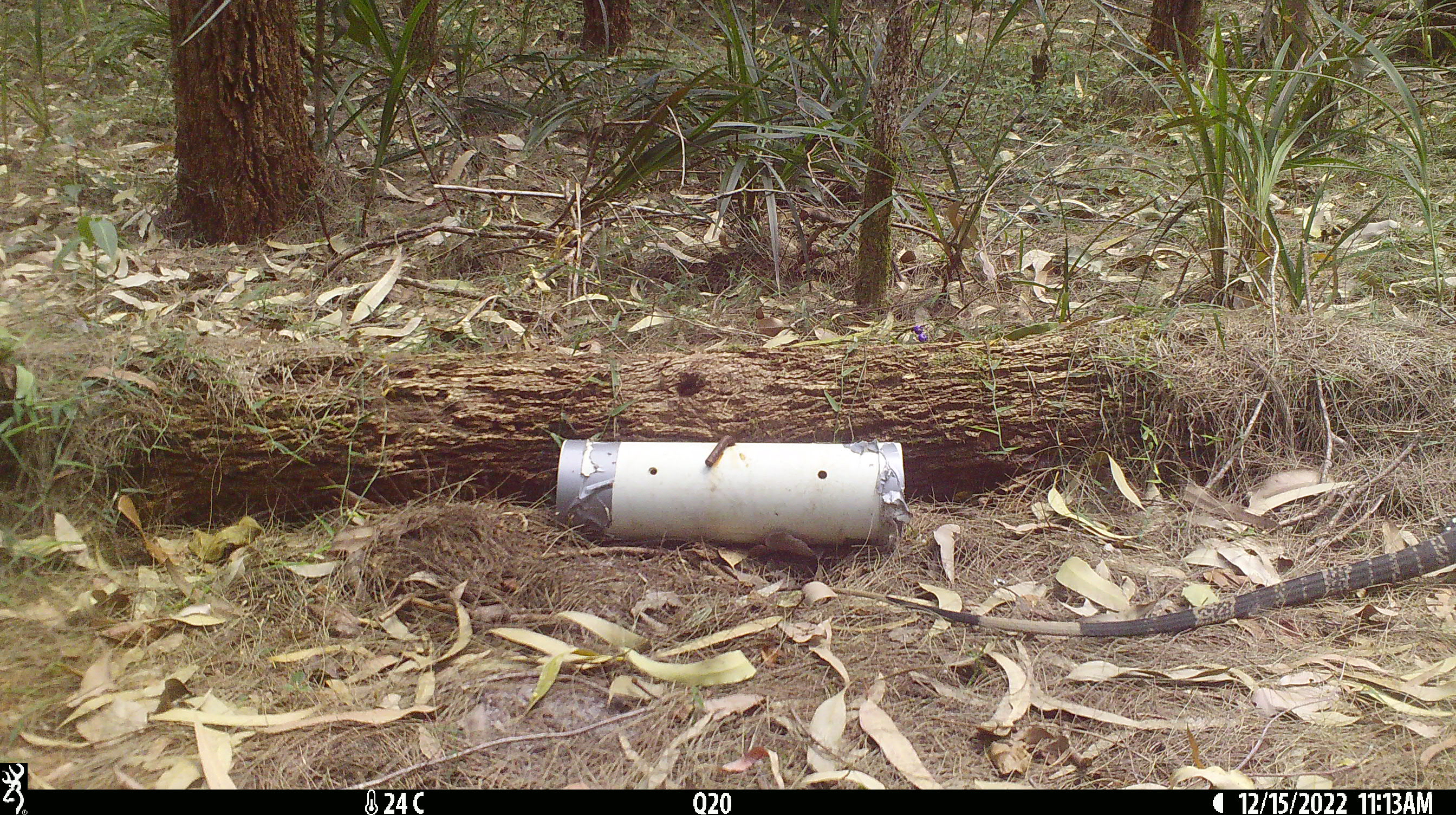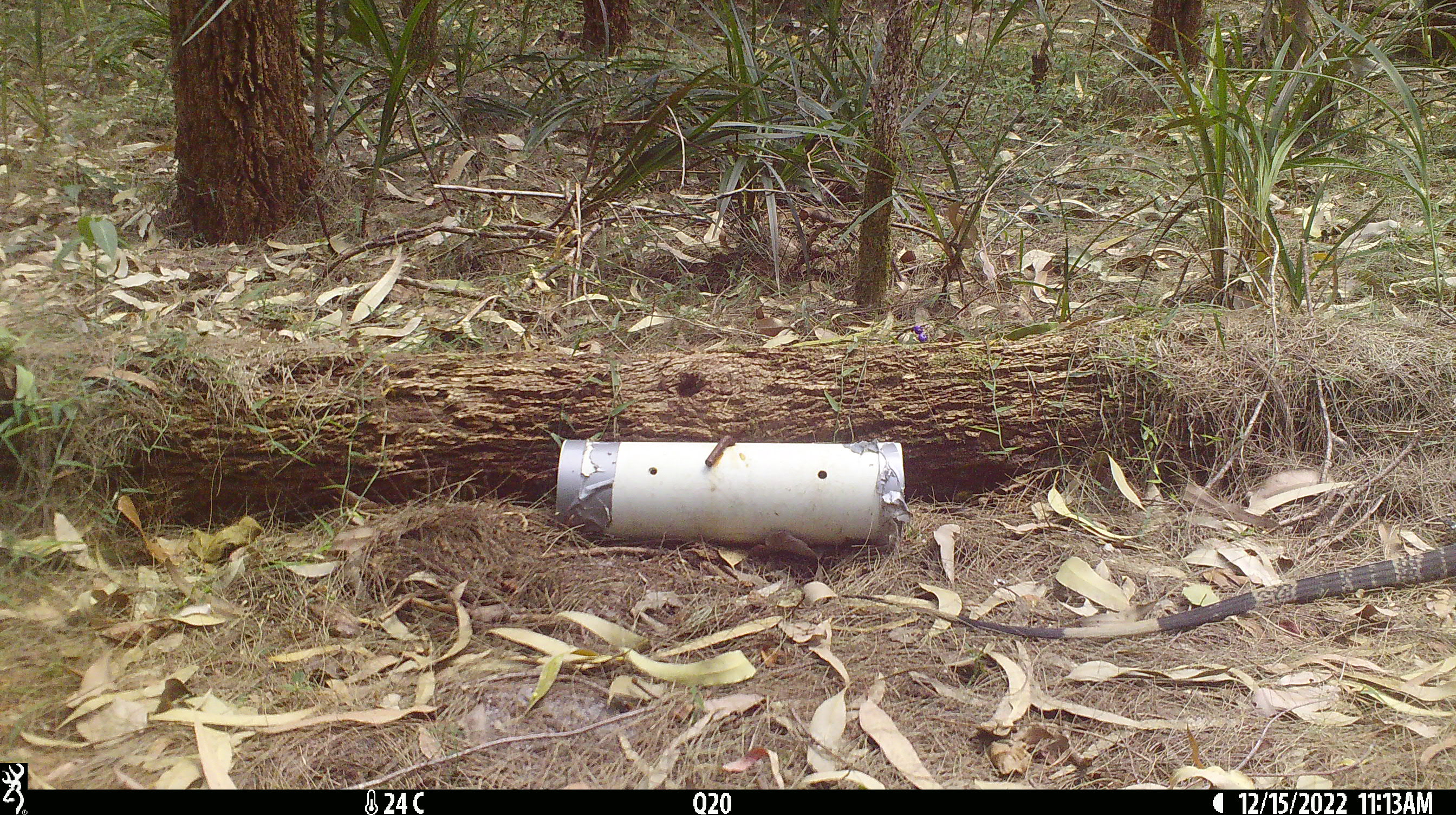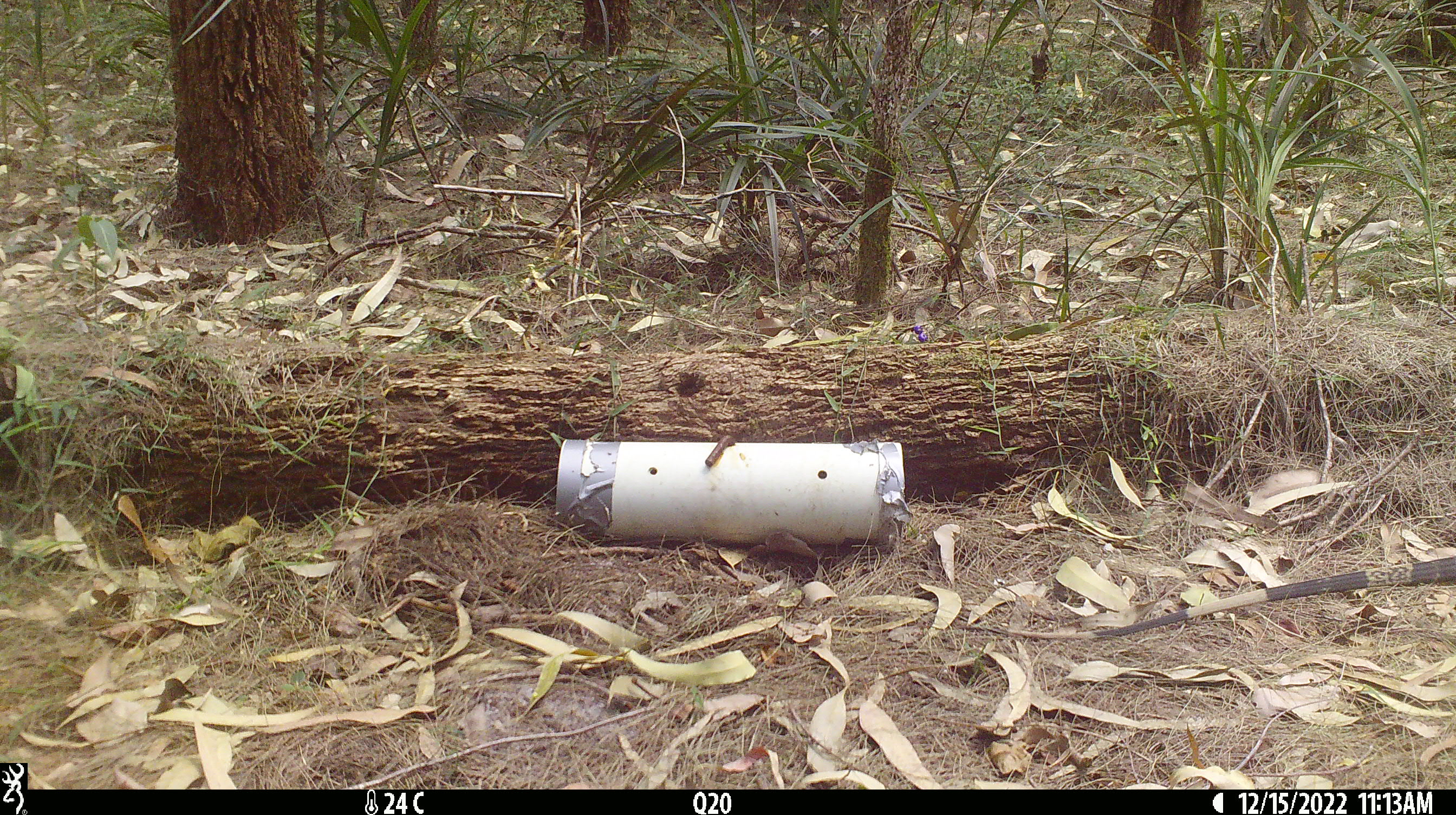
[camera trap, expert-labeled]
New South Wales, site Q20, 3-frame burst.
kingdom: Animalia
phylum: Chordata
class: Reptilia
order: Squamata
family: Varanidae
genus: Varanus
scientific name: Varanus varius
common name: lace monitor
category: goanna